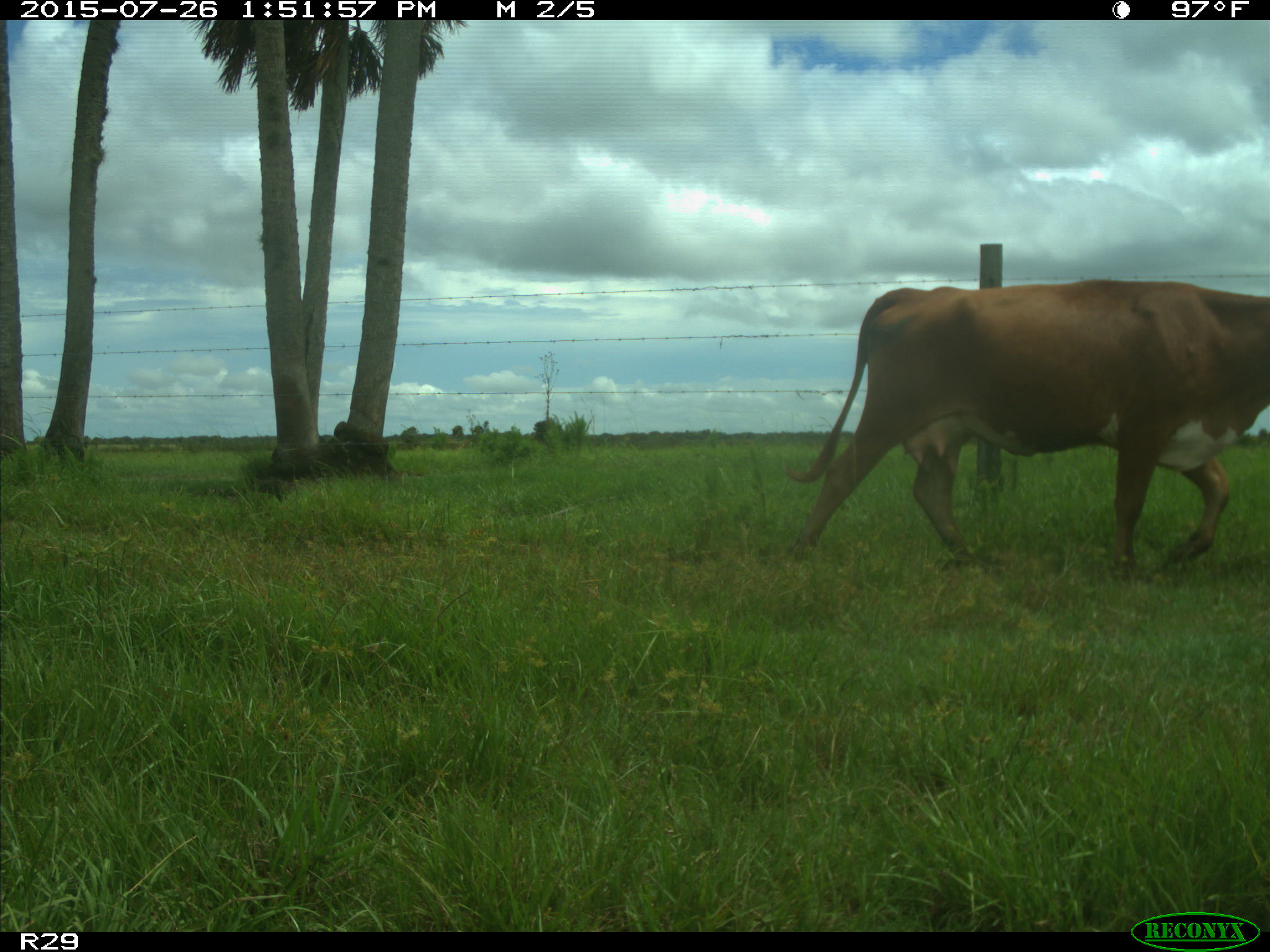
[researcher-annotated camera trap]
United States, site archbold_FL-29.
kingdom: Animalia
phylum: Chordata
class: Mammalia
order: Artiodactyla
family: Bovidae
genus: Bos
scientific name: Bos taurus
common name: domestic cow